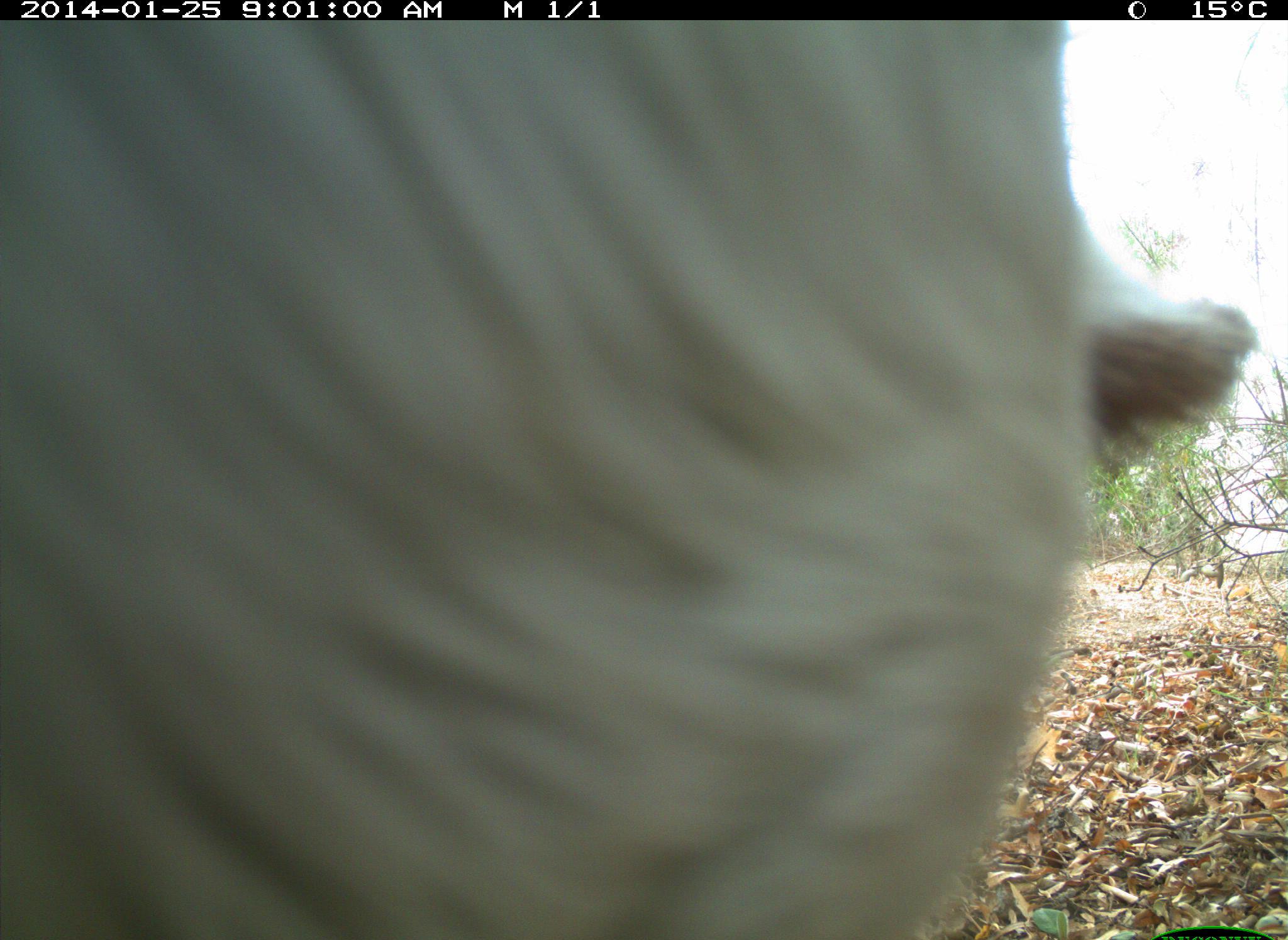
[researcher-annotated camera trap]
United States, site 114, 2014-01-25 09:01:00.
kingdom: Animalia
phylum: Chordata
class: Mammalia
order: Artiodactyla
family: Bovidae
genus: Bos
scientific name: Bos taurus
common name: cow